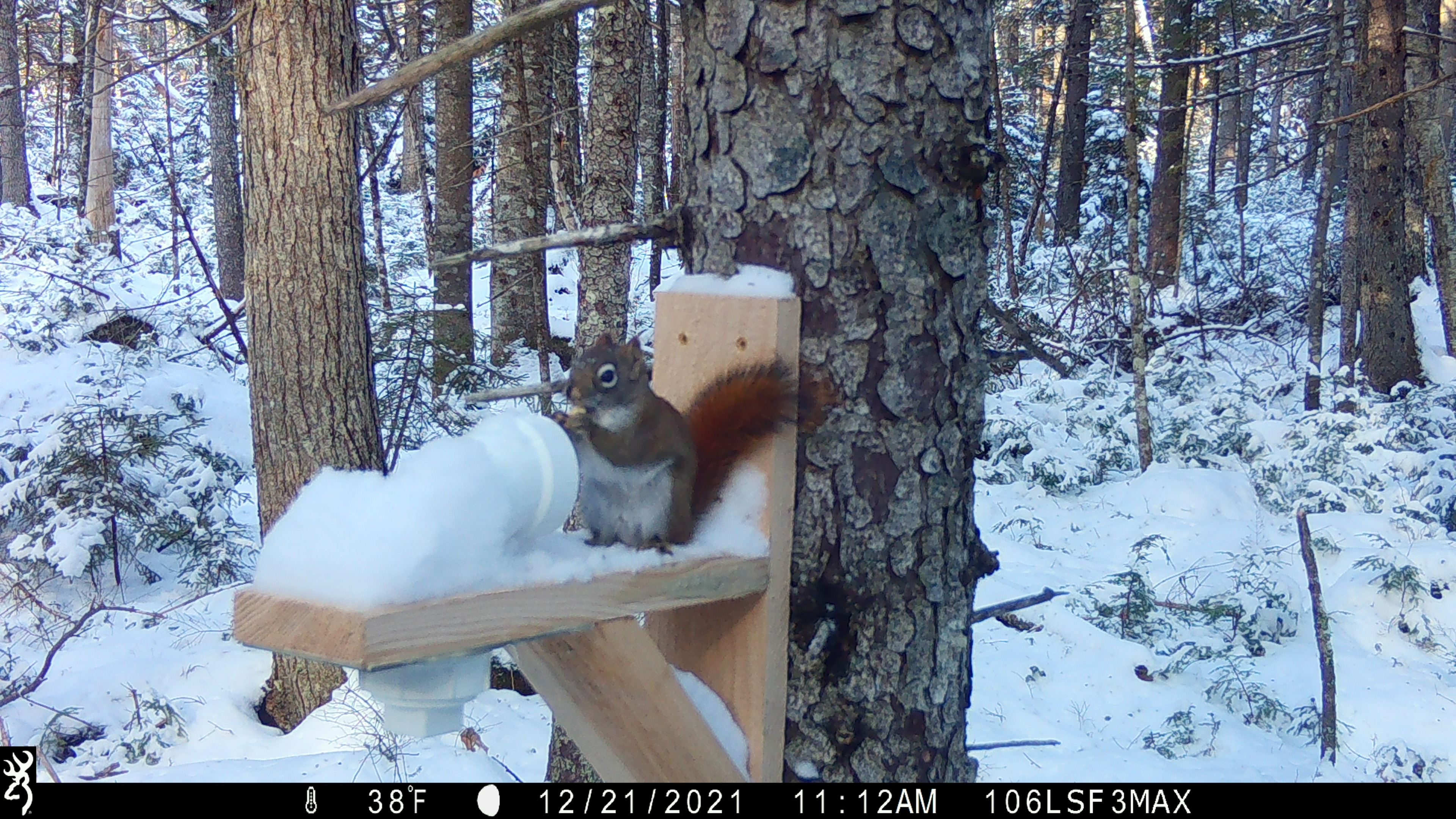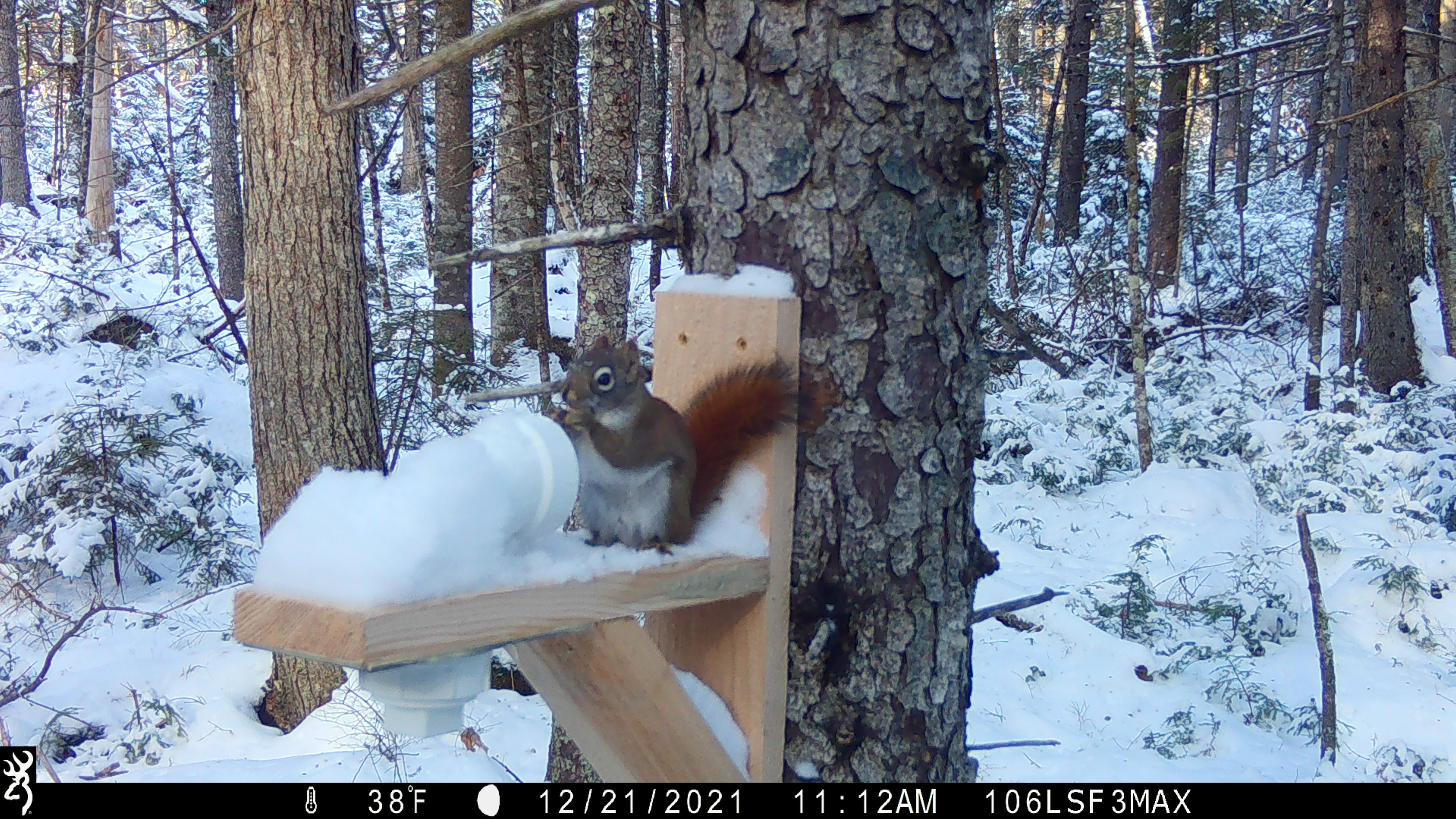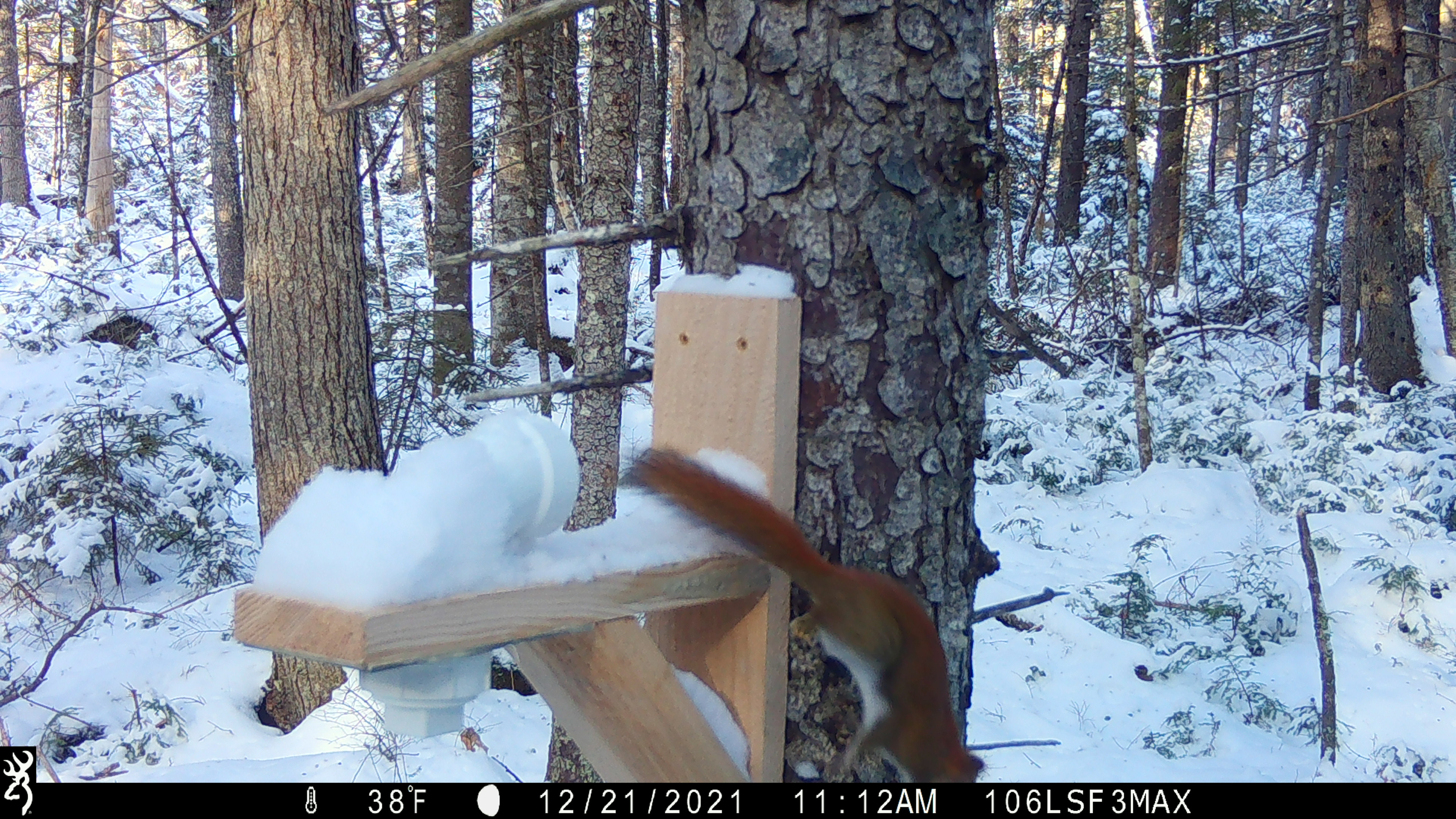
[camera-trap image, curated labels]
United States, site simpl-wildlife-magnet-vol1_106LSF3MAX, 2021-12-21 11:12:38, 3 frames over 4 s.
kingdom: Animalia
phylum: Chordata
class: Mammalia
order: Rodentia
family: Sciuridae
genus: Tamiasciurus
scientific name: Tamiasciurus hudsonicus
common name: red squirrel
Red squirrel (Tamiasciurus hudsonicus).